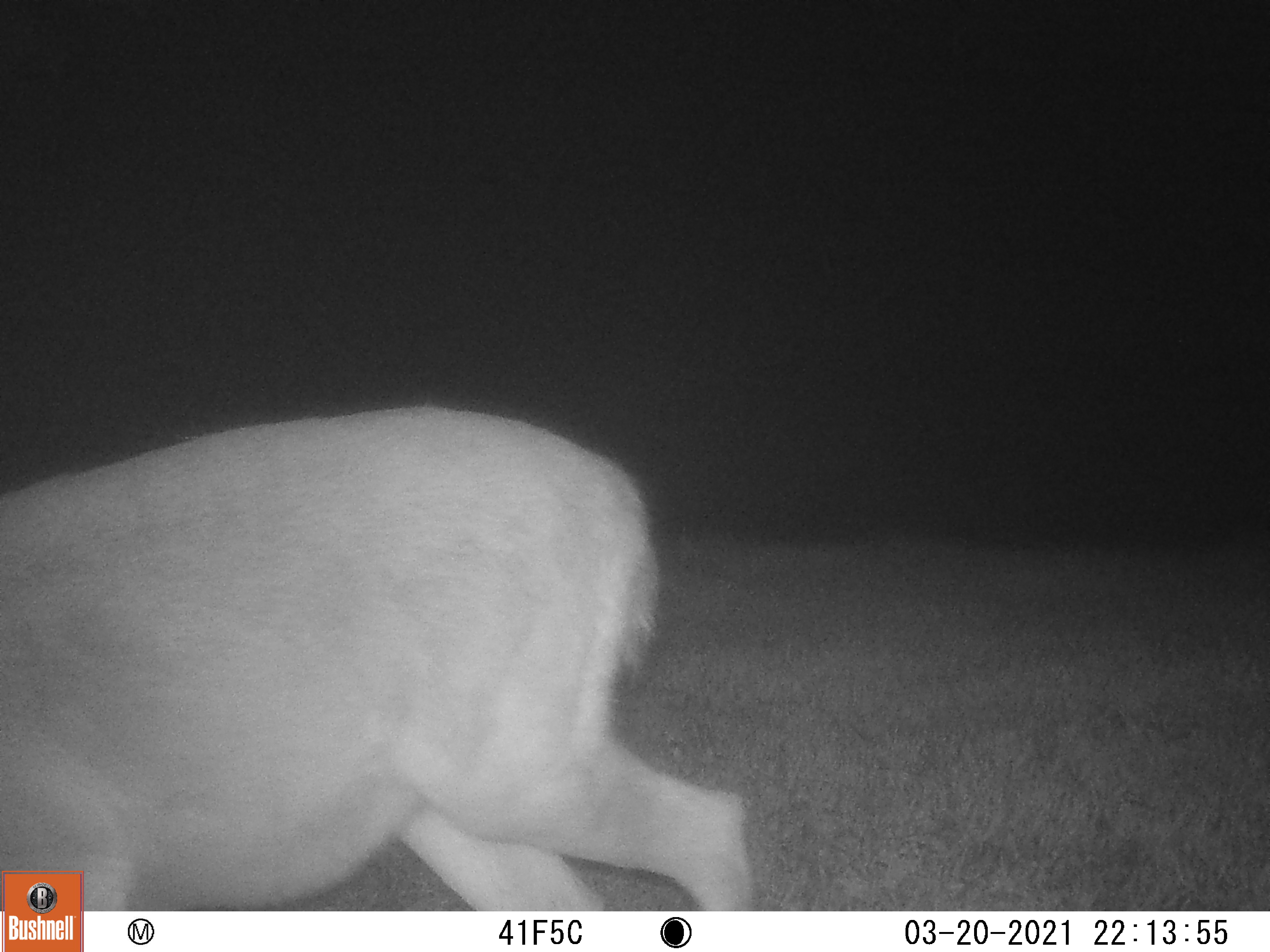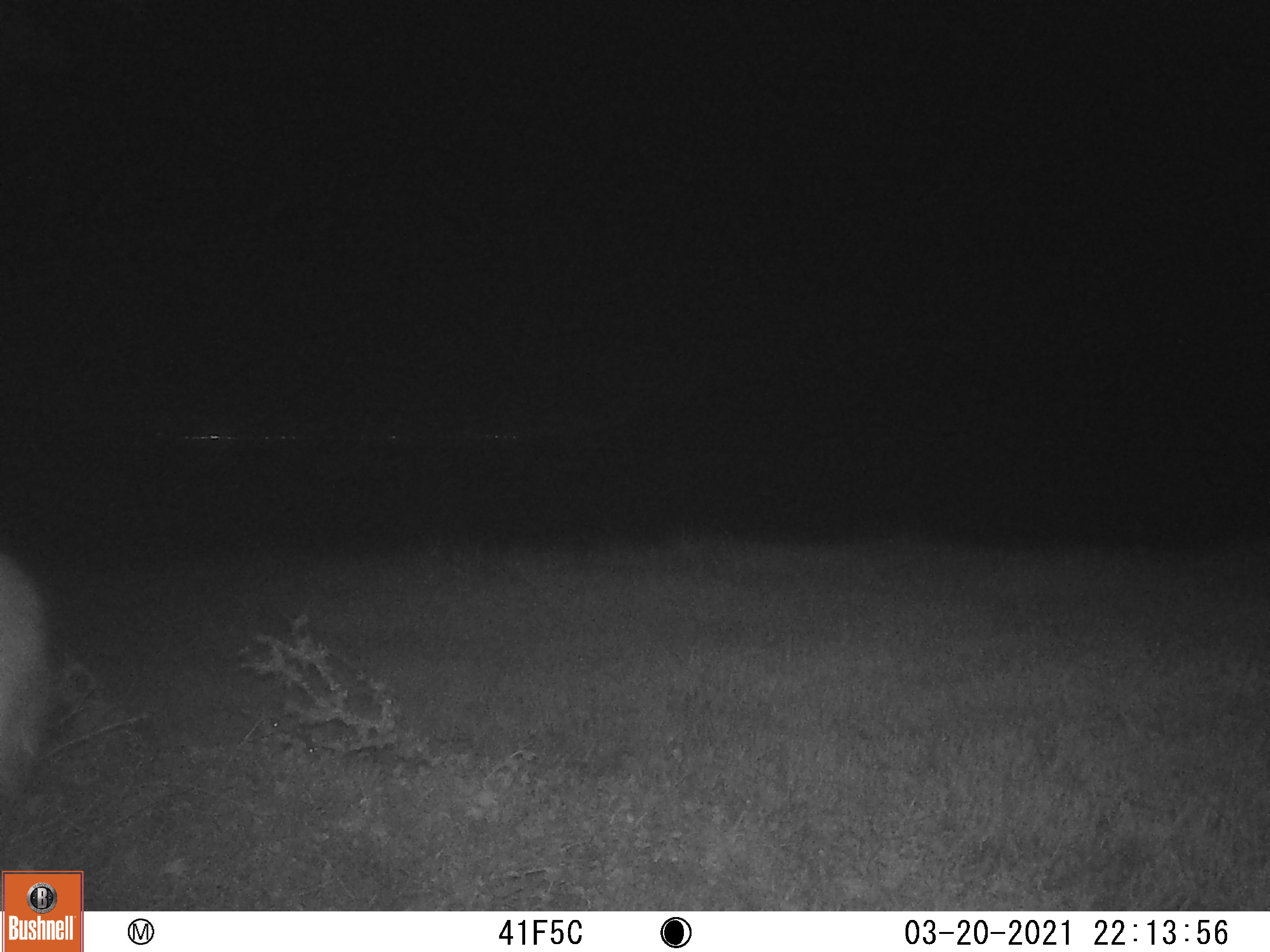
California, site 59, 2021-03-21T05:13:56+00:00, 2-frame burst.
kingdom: Animalia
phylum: Chordata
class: Mammalia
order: Artiodactyla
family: Cervidae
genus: Odocoileus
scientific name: Odocoileus hemionus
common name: mule deer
Mule deer (Odocoileus hemionus).